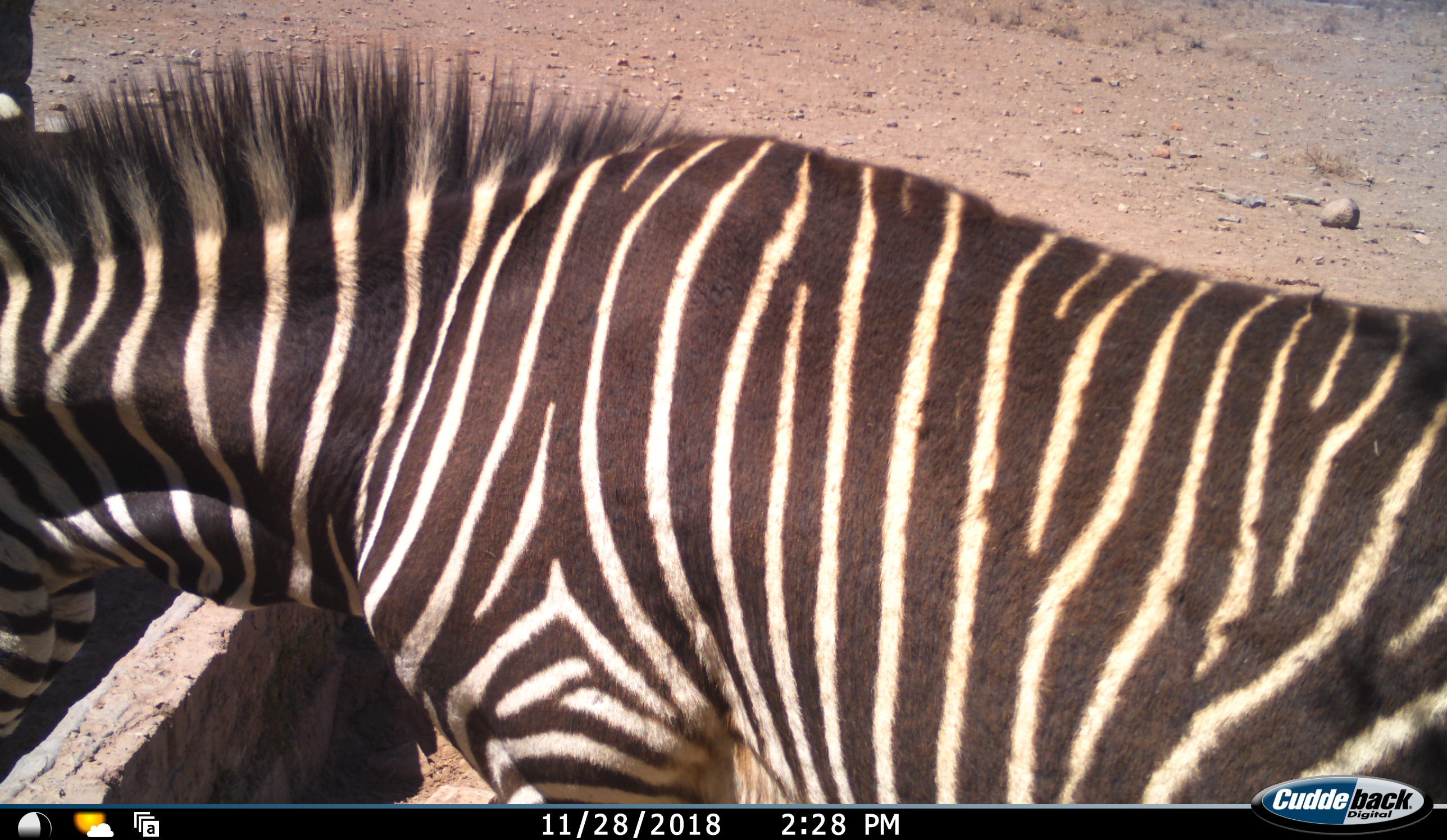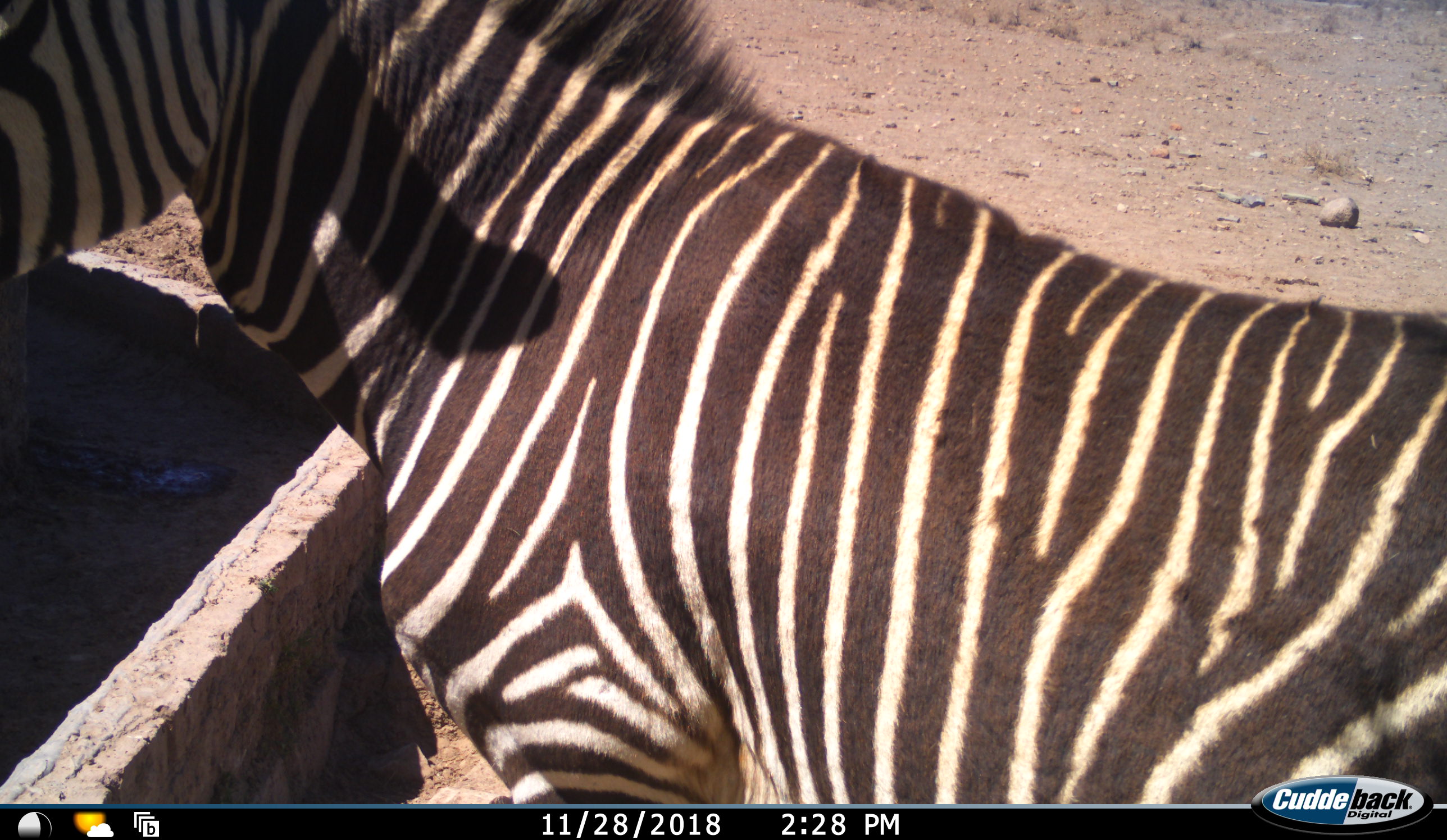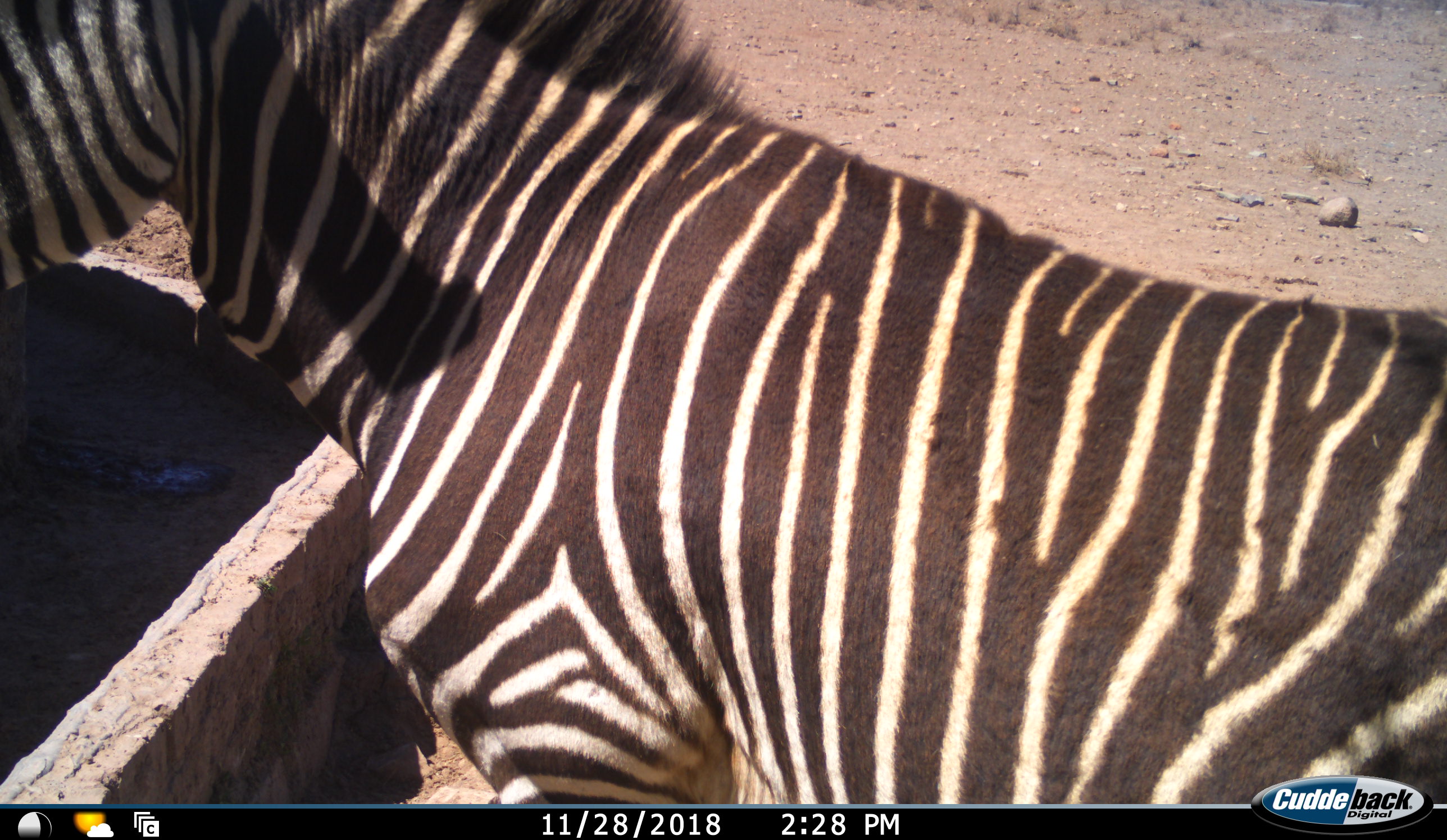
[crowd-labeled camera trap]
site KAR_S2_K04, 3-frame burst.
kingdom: Animalia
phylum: Chordata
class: Mammalia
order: Perissodactyla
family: Equidae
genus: Equus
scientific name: Equus zebra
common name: mountain zebra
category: zebramountain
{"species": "zebramountain (mountain zebra) (Equus zebra)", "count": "1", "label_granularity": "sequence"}